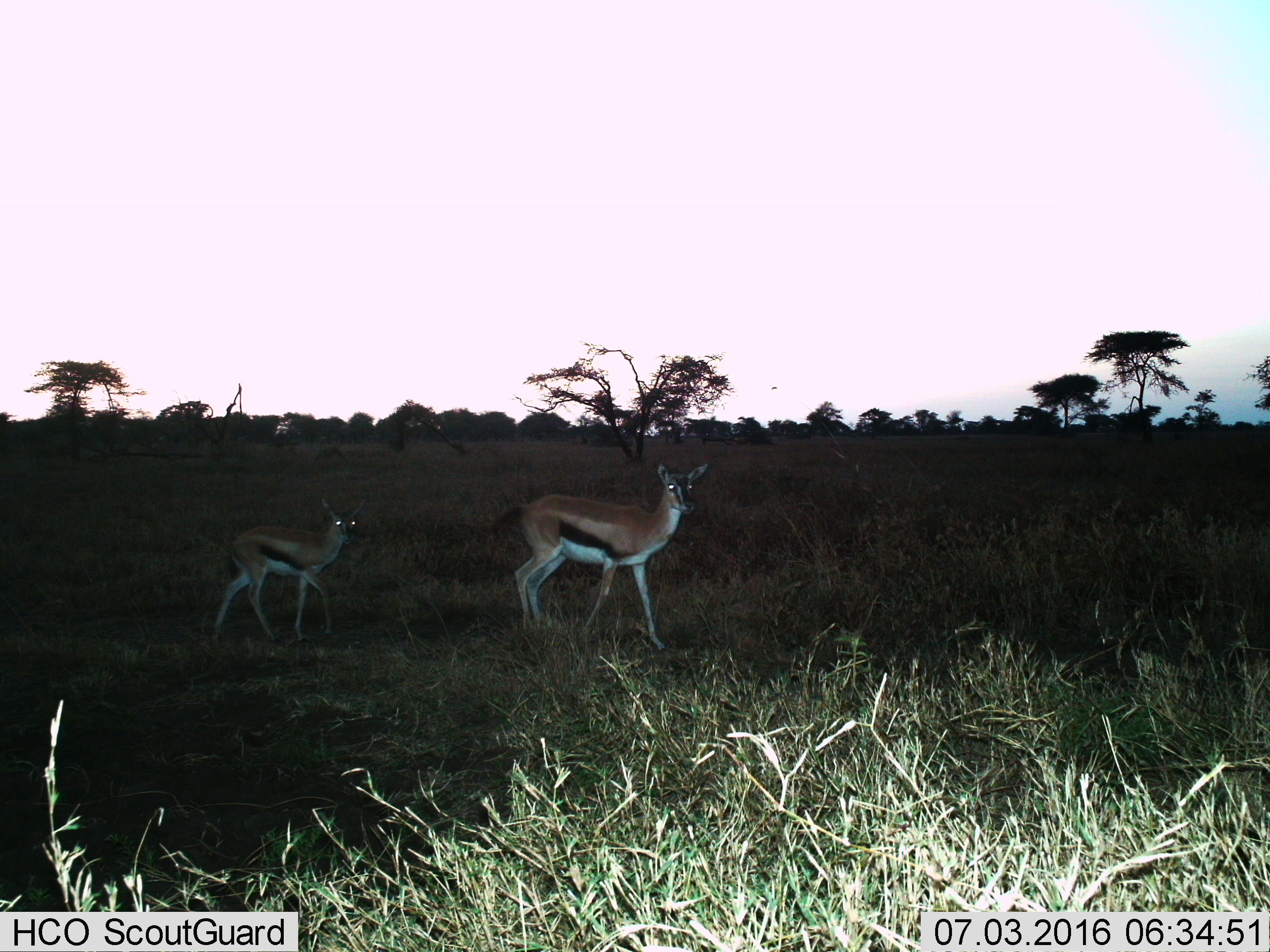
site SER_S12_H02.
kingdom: Animalia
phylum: Chordata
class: Mammalia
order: Artiodactyla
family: Bovidae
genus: Eudorcas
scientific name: Eudorcas thomsonii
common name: thomson's gazelle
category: gazellethomsons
Gazellethomsons (thomson's gazelle) (Eudorcas thomsonii), count 2. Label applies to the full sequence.